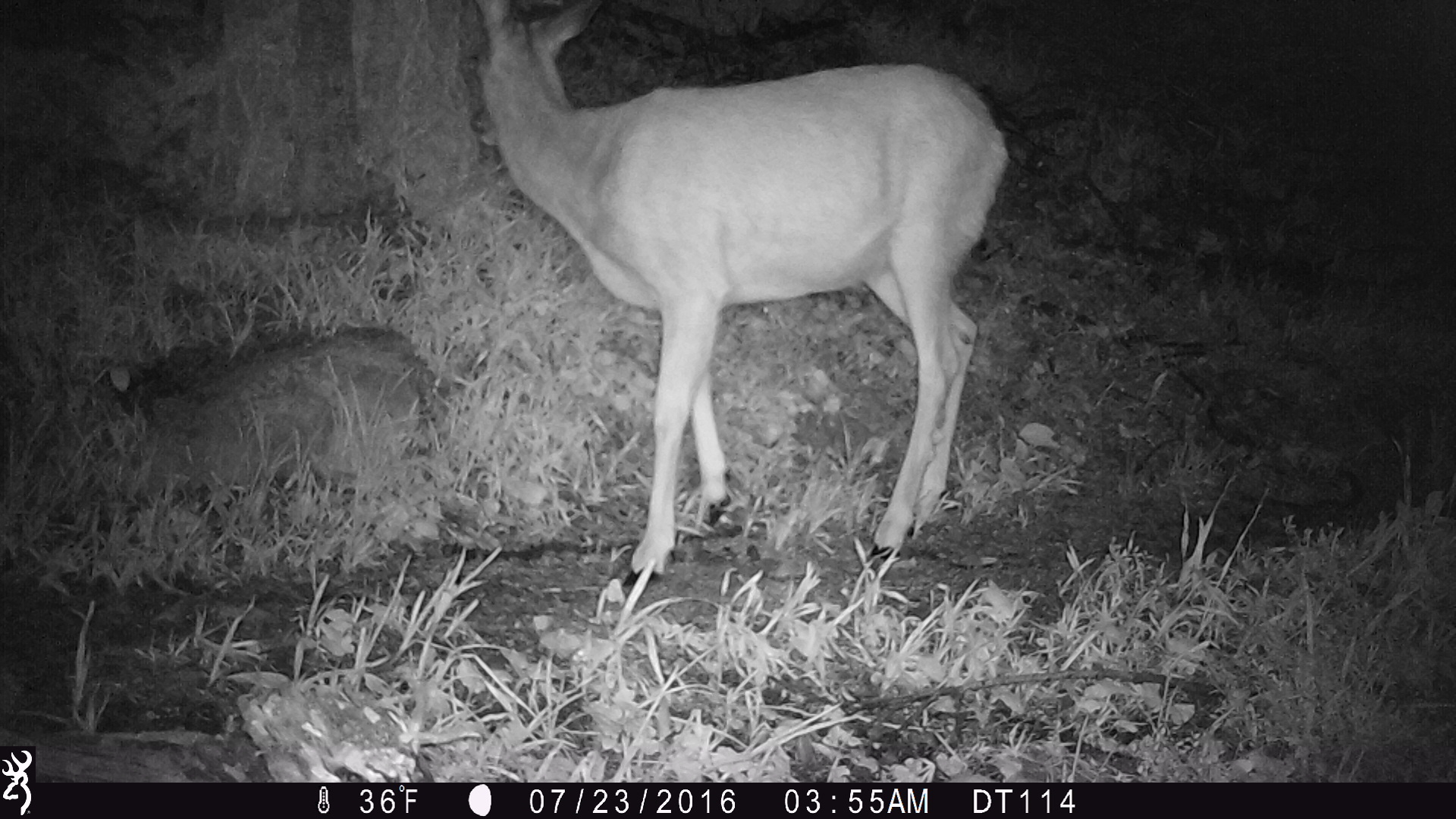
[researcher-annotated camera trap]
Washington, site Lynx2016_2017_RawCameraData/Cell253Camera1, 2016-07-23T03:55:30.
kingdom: Animalia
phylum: Chordata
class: Mammalia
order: Artiodactyla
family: Cervidae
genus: Odocoileus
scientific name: Odocoileus hemionus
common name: mule deer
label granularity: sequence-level